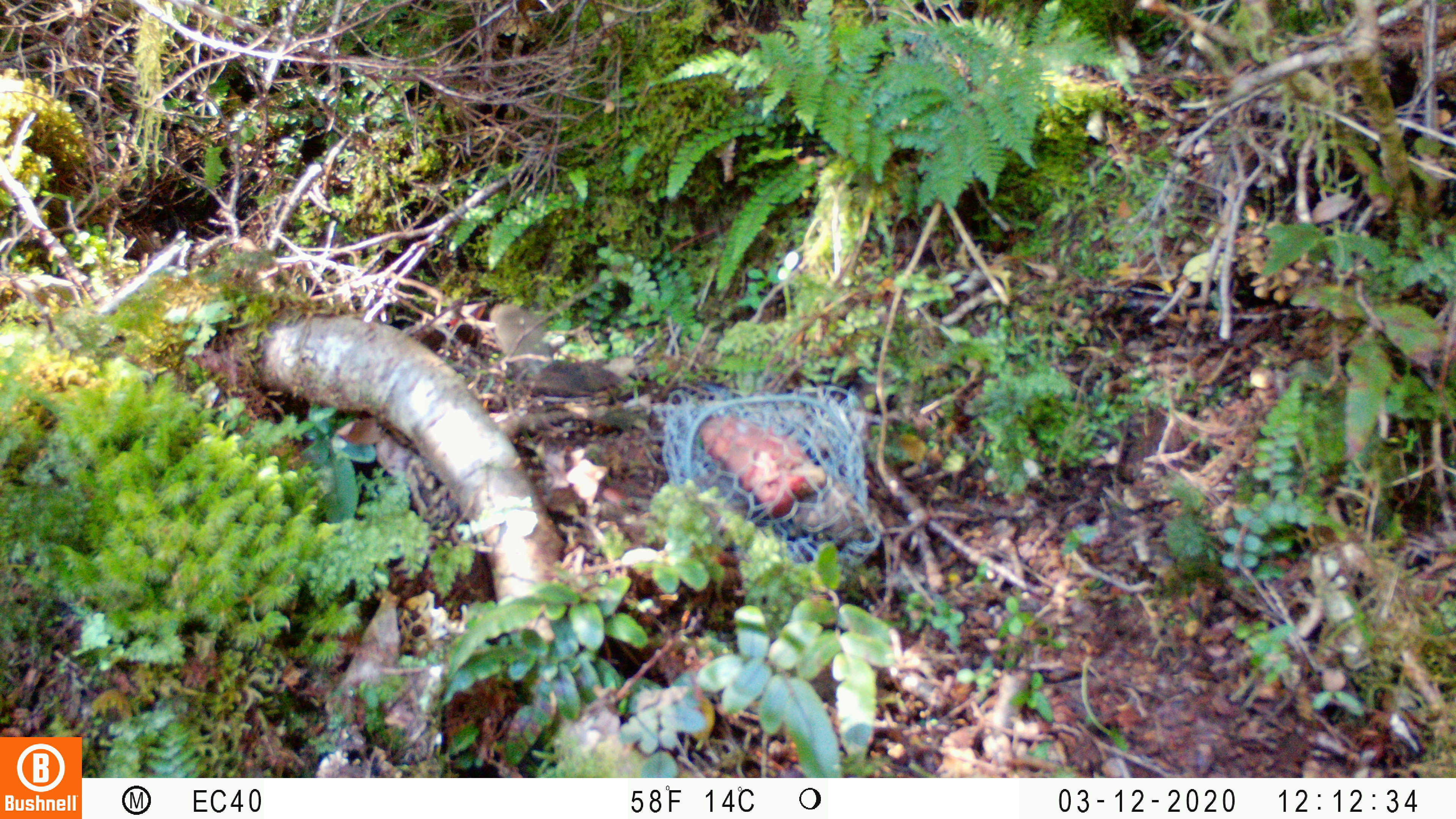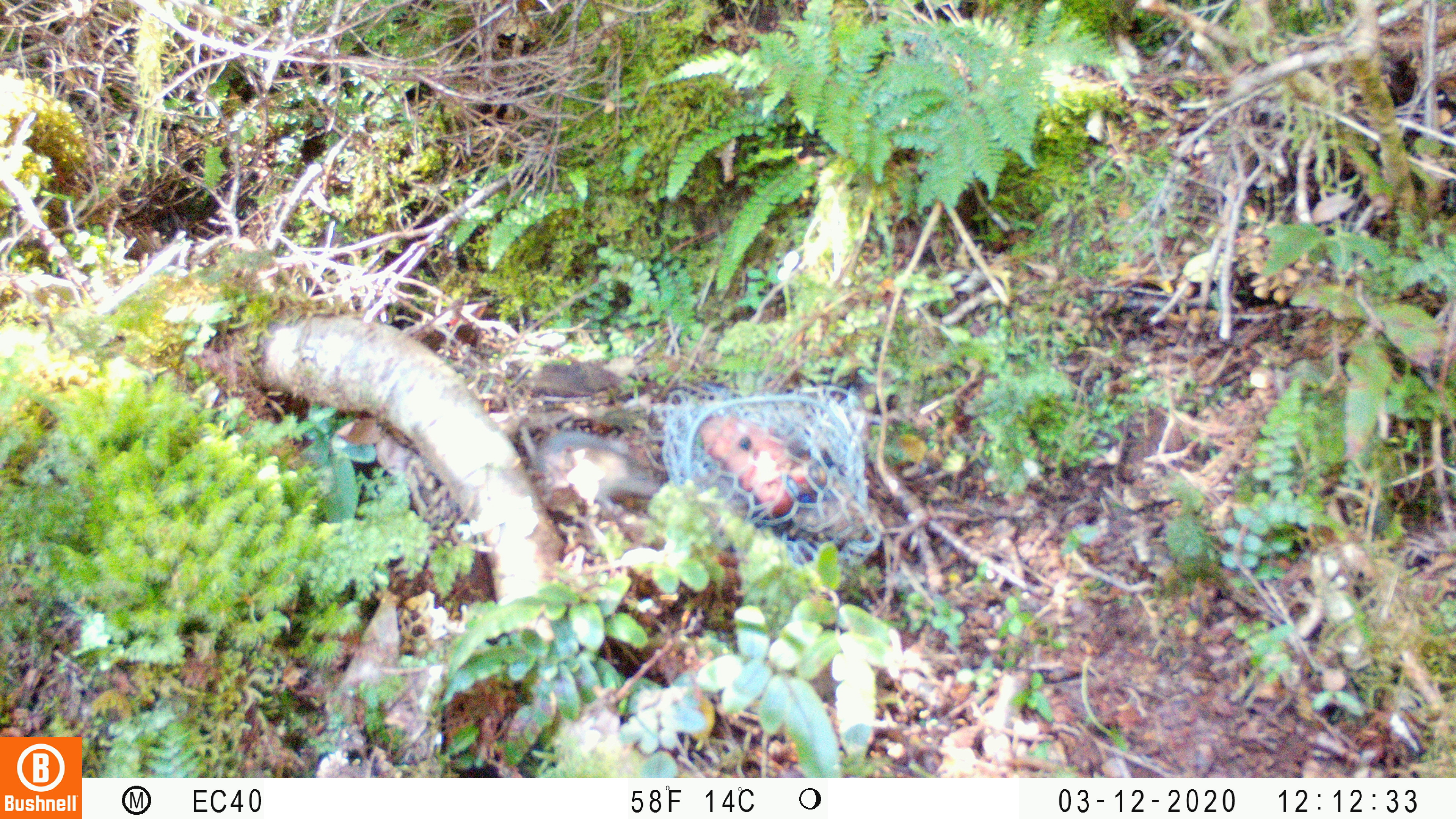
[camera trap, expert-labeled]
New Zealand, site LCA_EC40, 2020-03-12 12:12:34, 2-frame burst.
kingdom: Animalia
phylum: Chordata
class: Mammalia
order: Rodentia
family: Muridae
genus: Mus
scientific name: Mus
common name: mouse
Mouse (Mus).